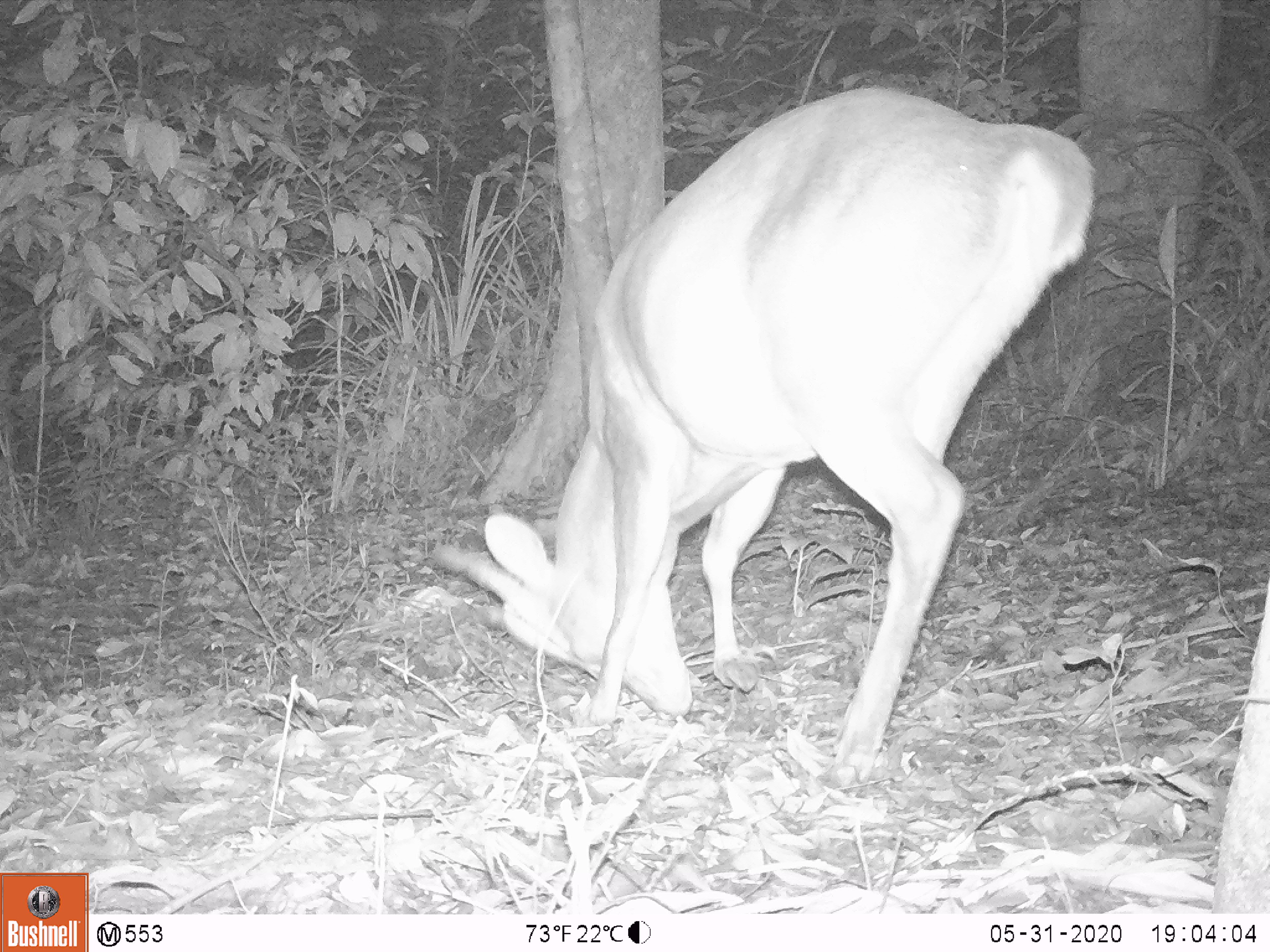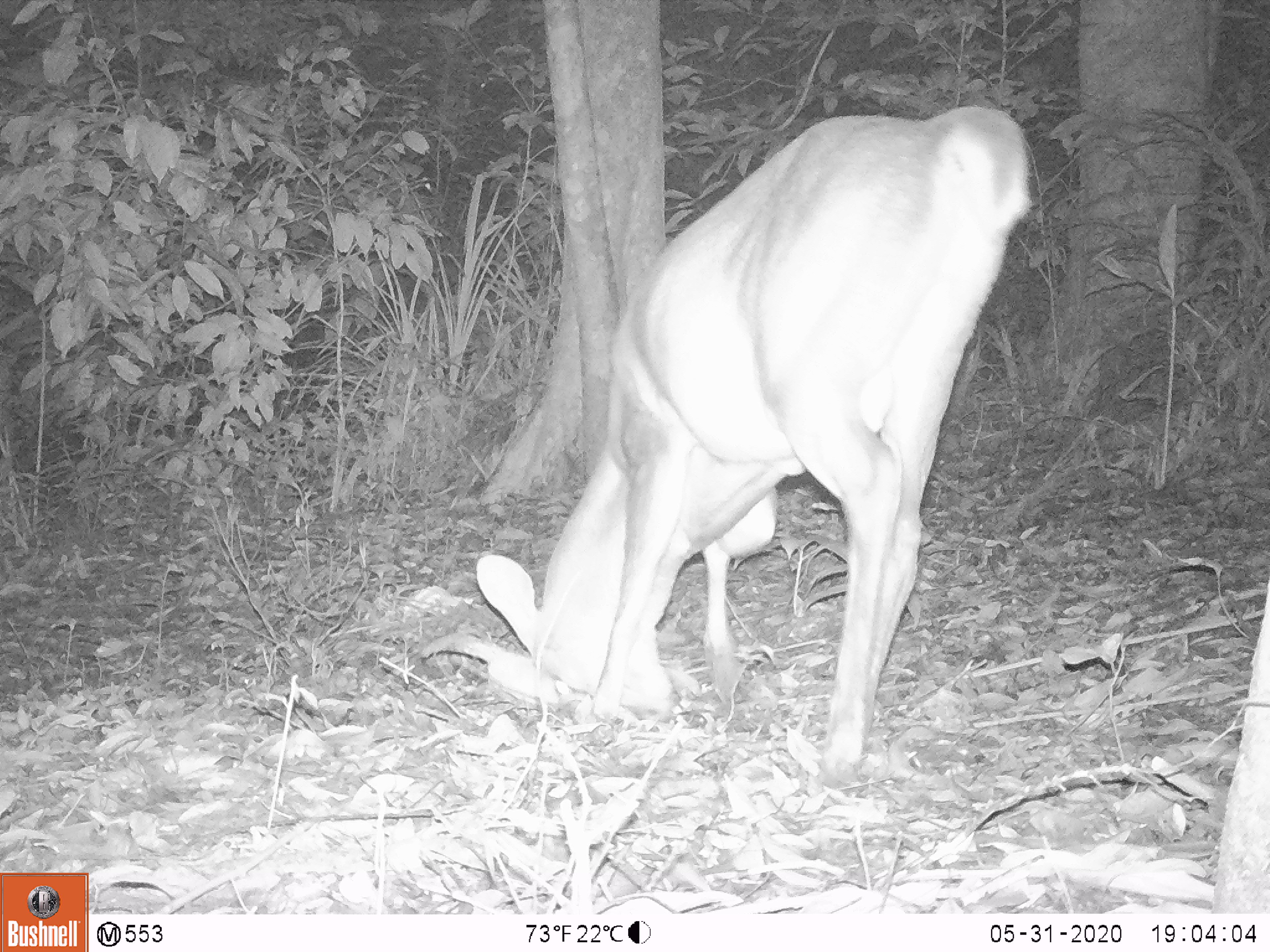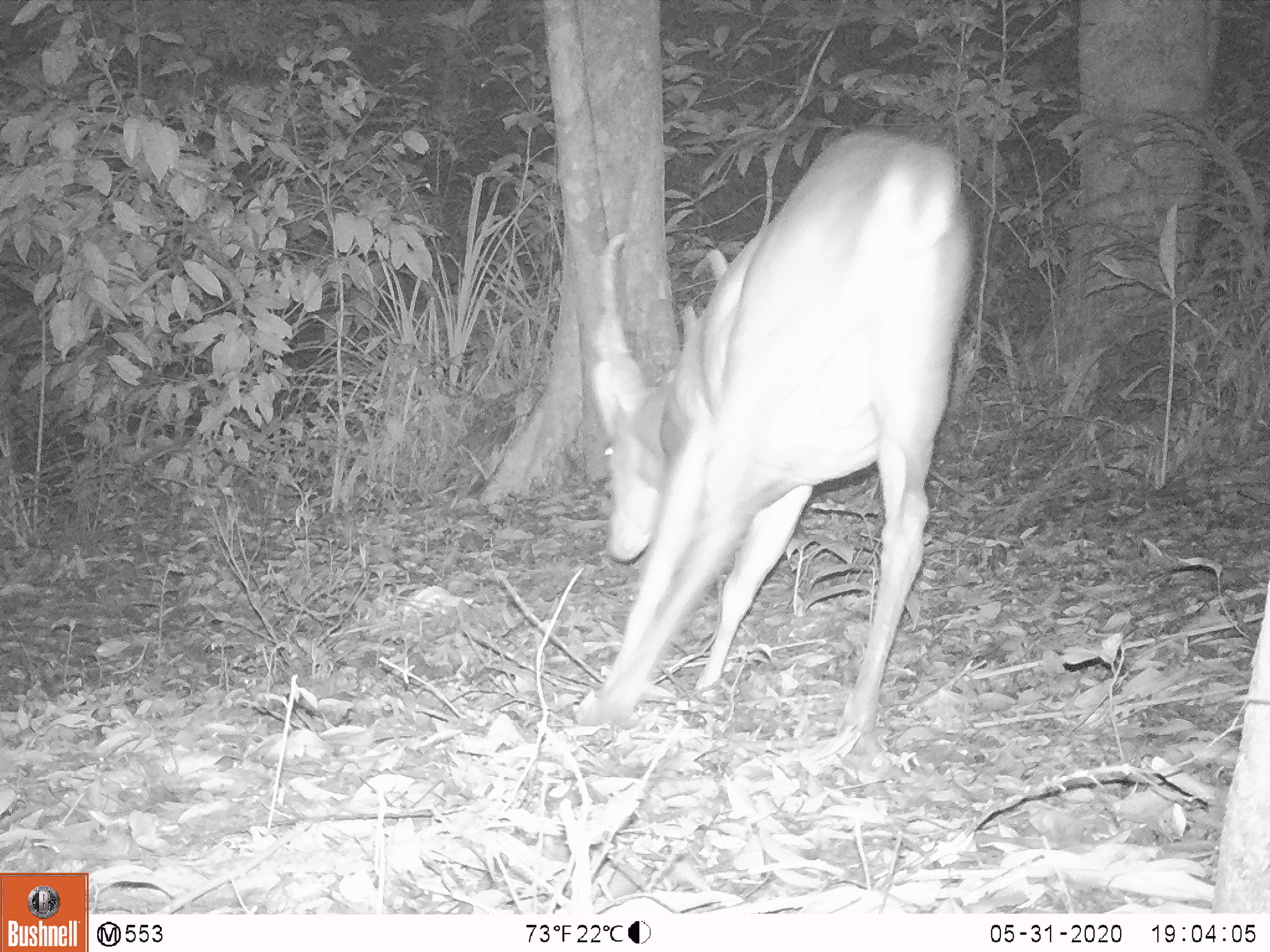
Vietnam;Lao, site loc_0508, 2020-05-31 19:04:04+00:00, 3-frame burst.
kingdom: Animalia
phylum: Chordata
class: Mammalia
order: Artiodactyla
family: Cervidae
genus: Muntiacus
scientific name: Muntiacus vuquangensis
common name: large-antlered muntjac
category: large antlered muntjac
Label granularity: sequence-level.